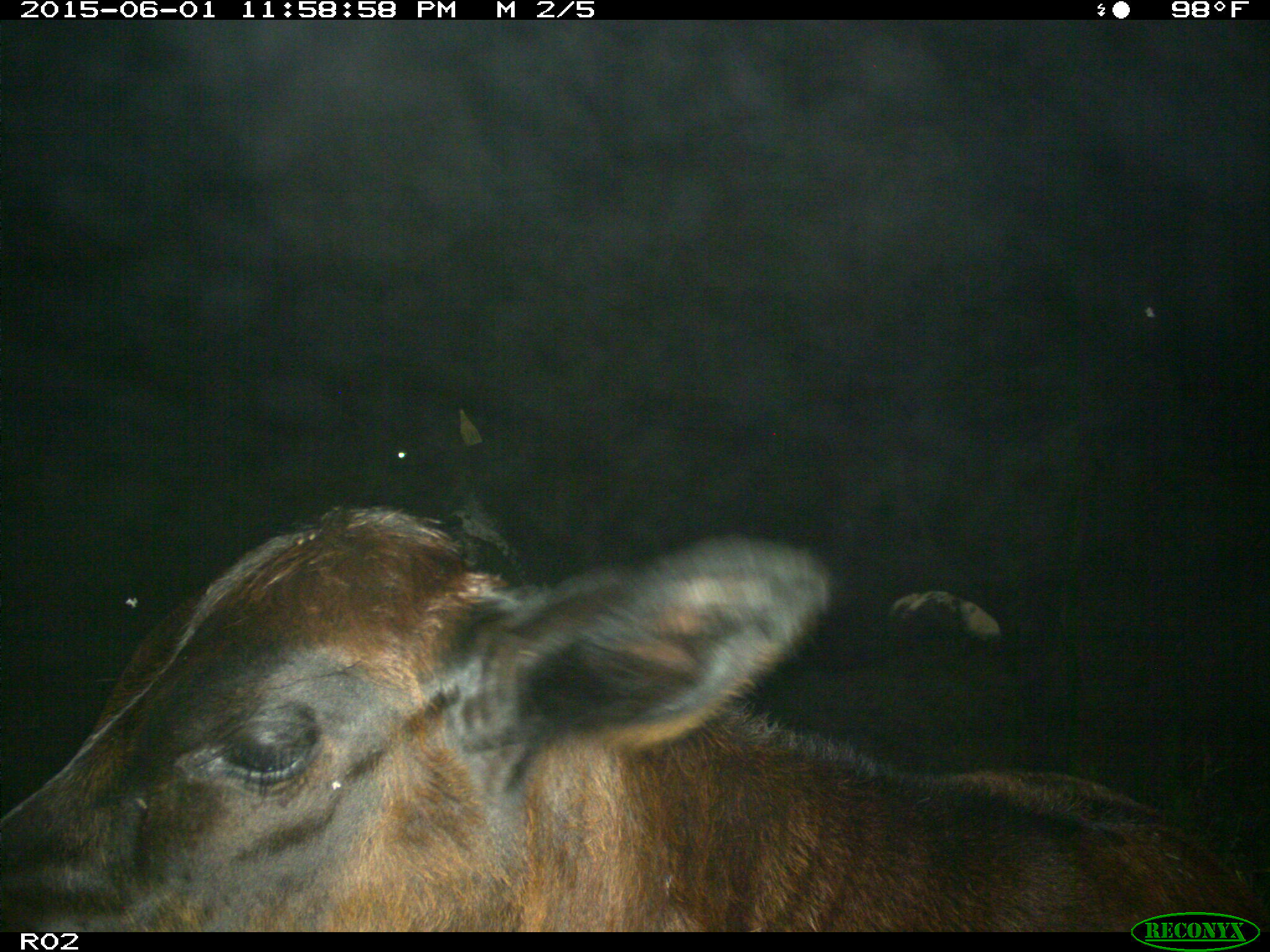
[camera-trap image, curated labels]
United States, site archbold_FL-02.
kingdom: Animalia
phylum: Chordata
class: Mammalia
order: Artiodactyla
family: Bovidae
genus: Bos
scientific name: Bos taurus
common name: domestic cow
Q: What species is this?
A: Bos taurus (domestic cow).